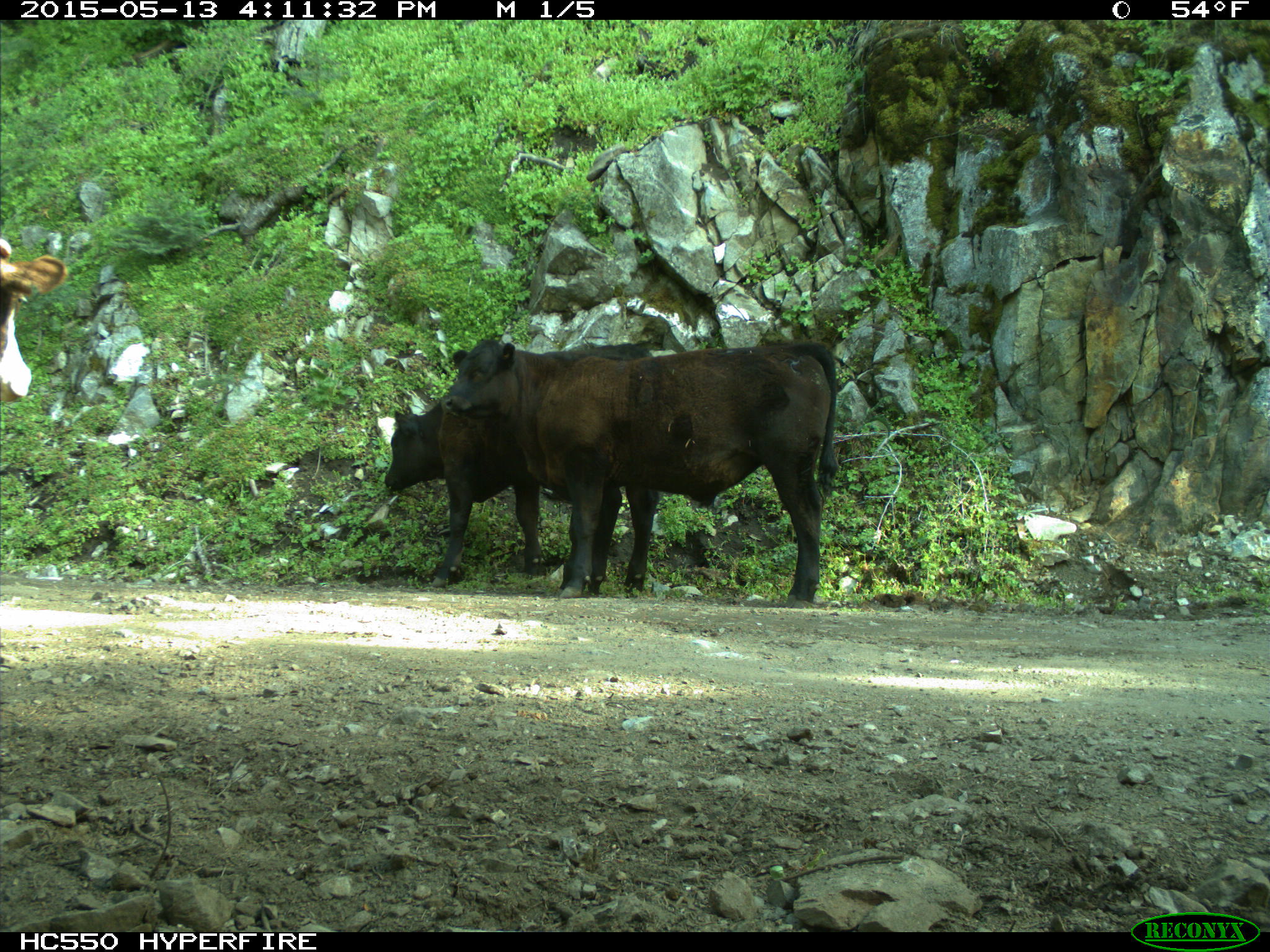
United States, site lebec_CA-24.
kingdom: Animalia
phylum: Chordata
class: Mammalia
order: Artiodactyla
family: Bovidae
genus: Bos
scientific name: Bos taurus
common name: domestic cow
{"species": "Bos taurus (domestic cow)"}